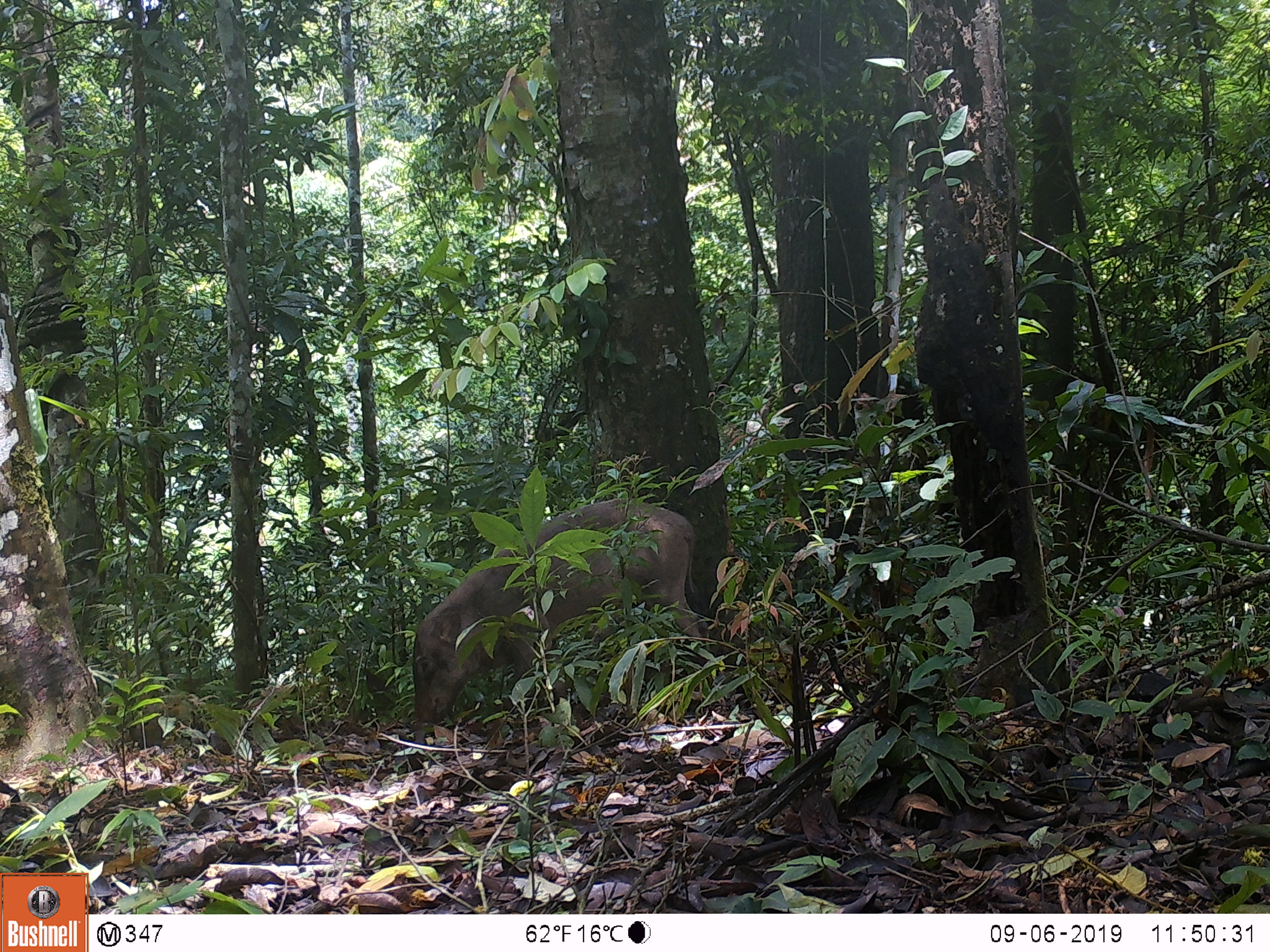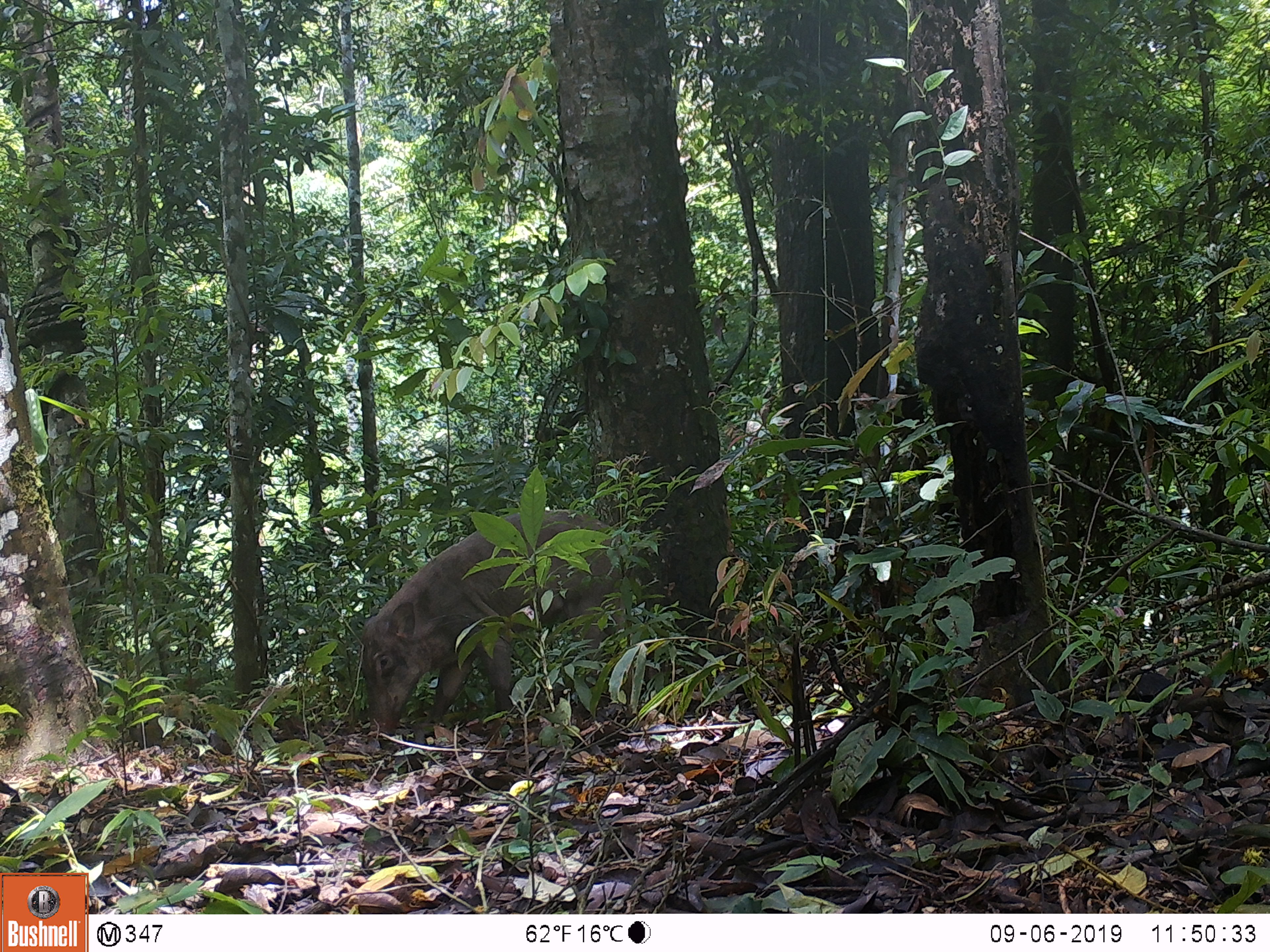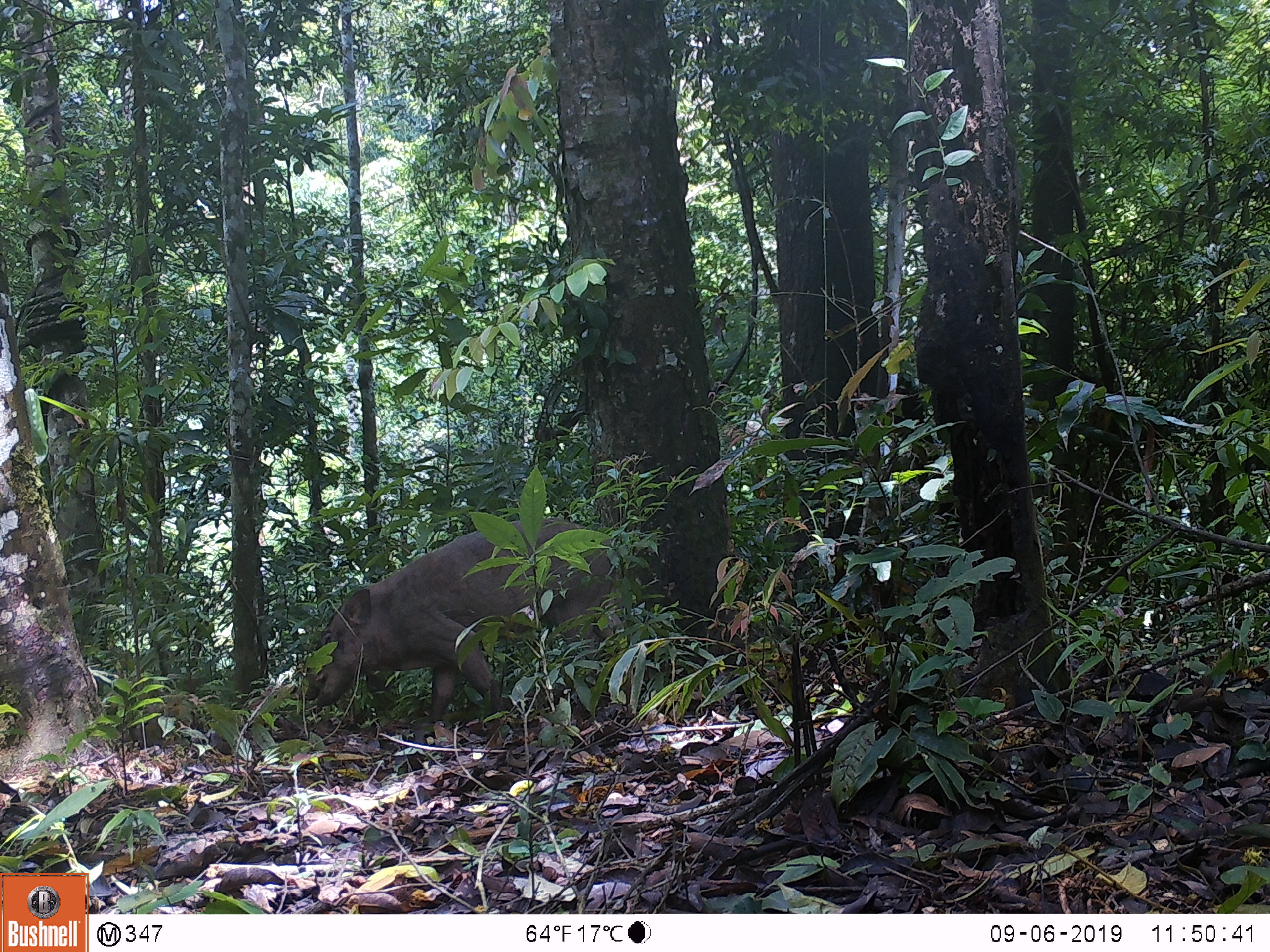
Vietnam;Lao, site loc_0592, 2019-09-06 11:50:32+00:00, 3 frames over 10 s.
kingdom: Animalia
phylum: Chordata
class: Mammalia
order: Artiodactyla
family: Suidae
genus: Sus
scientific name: Sus scrofa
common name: eurasian wild pig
Eurasian wild pig (Sus scrofa). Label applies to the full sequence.